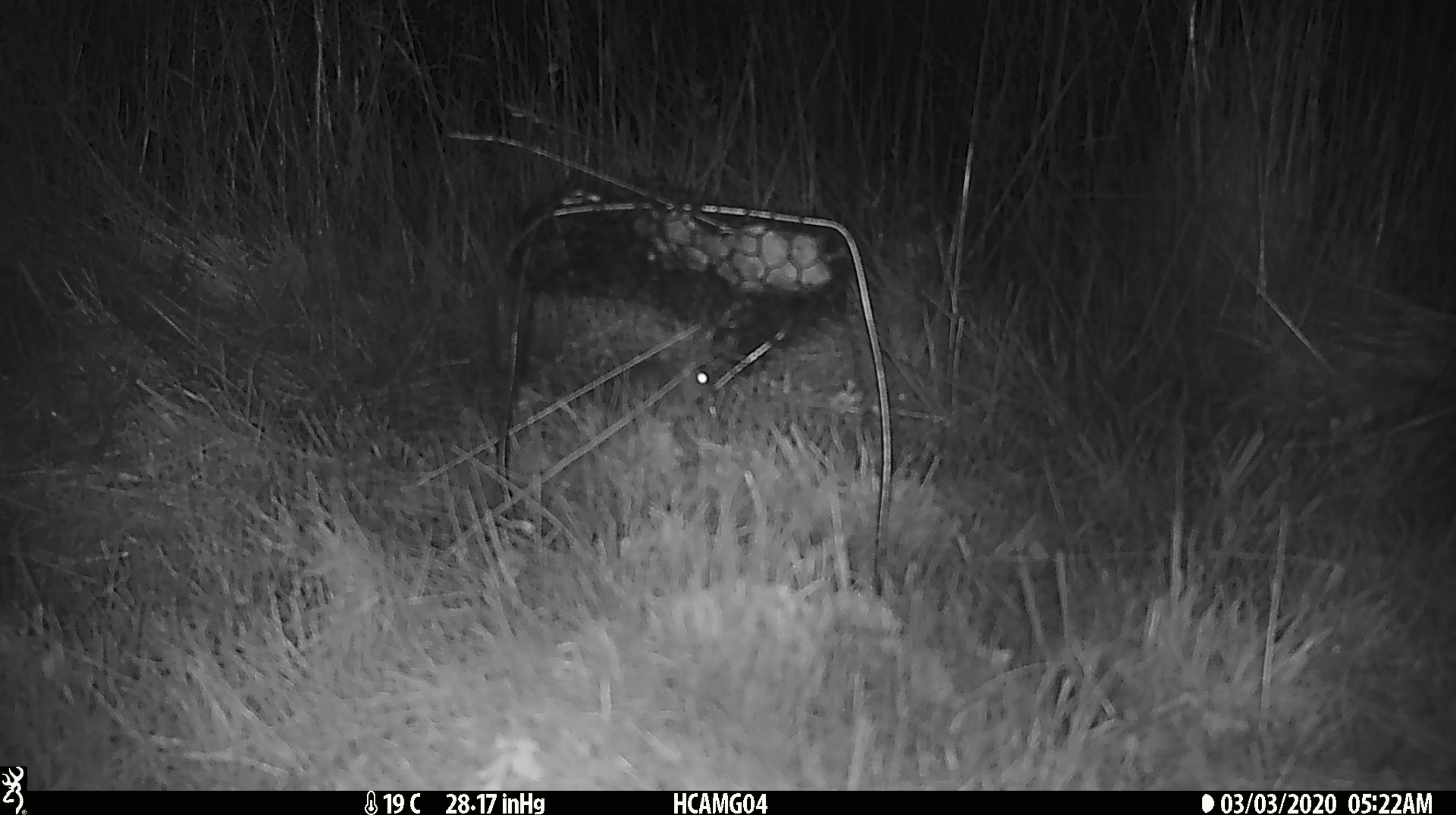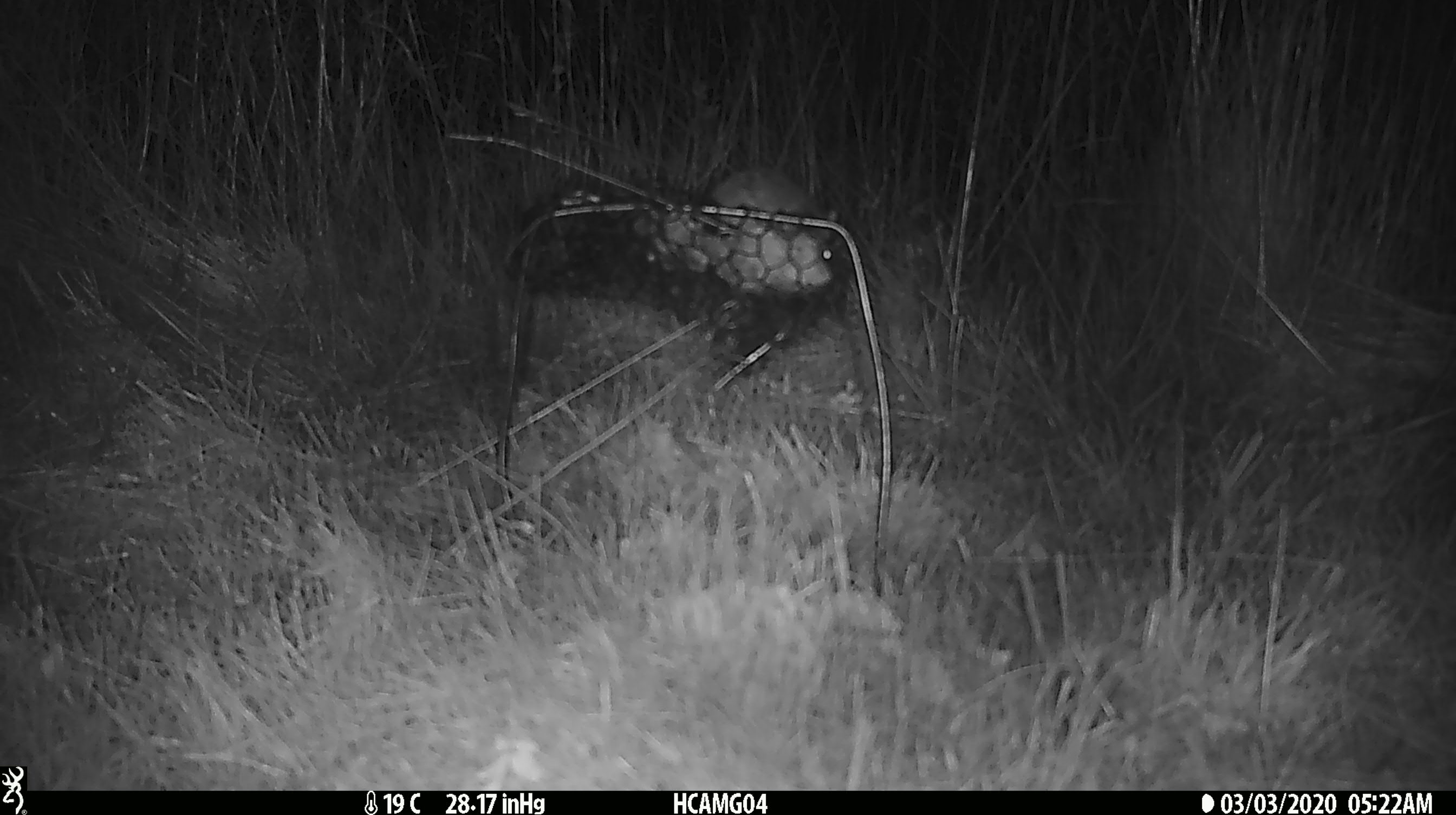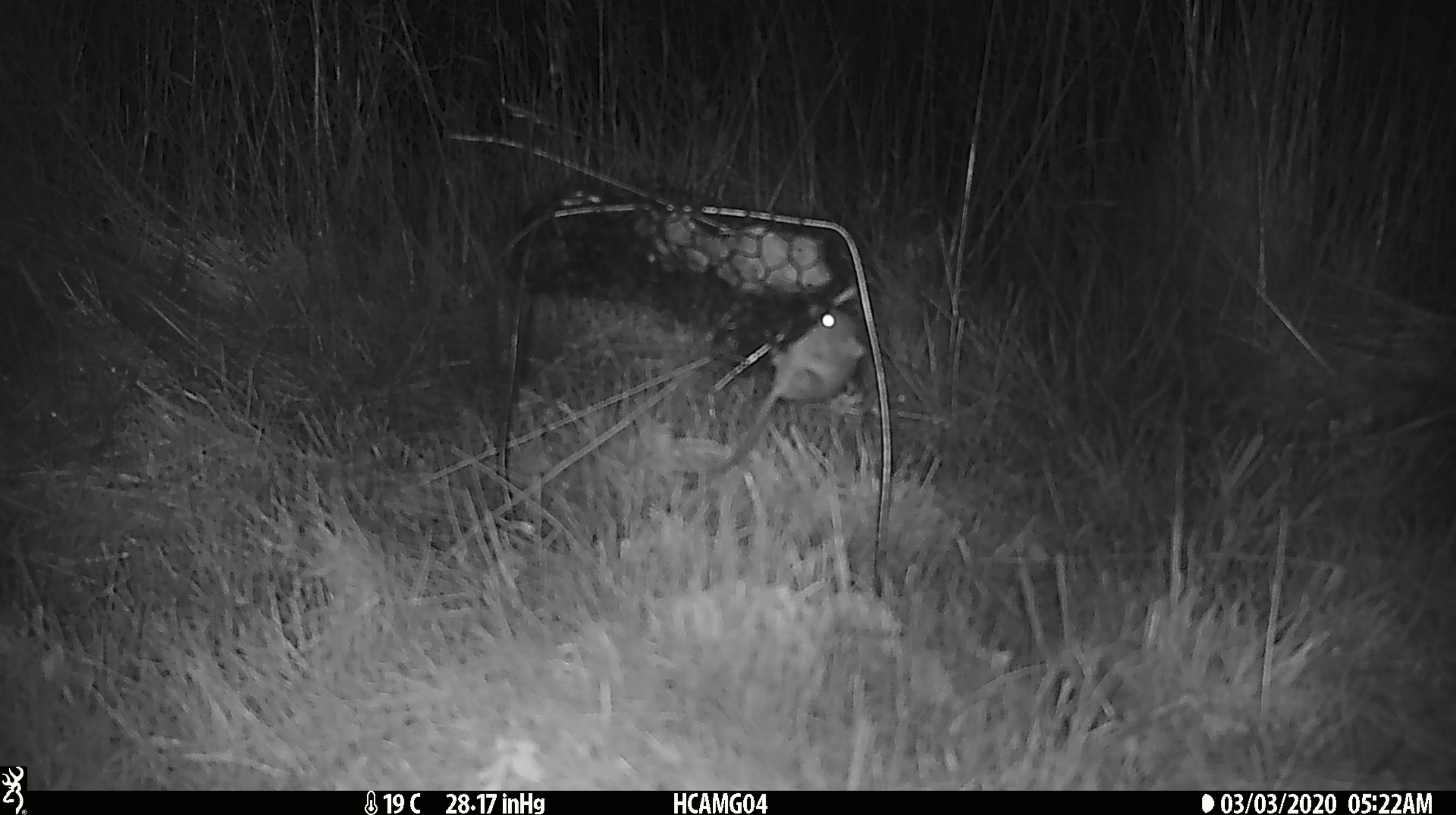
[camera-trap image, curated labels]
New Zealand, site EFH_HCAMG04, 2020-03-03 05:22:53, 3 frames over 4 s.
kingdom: Animalia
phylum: Chordata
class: Mammalia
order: Rodentia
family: Muridae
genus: Mus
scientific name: Mus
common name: mouse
Mouse (Mus).